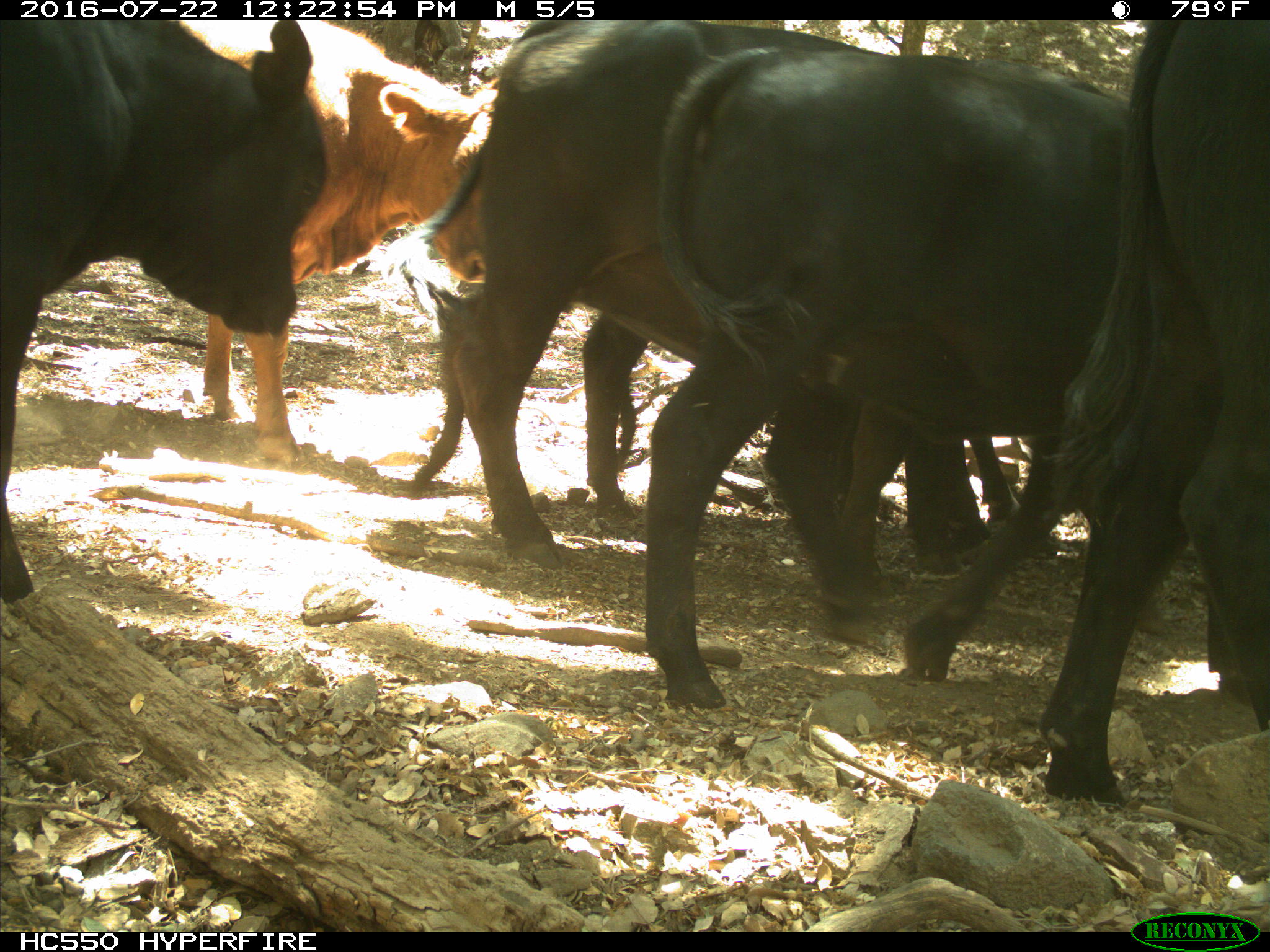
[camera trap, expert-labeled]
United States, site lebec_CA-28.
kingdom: Animalia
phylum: Chordata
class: Mammalia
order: Artiodactyla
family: Bovidae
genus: Bos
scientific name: Bos taurus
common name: domestic cow